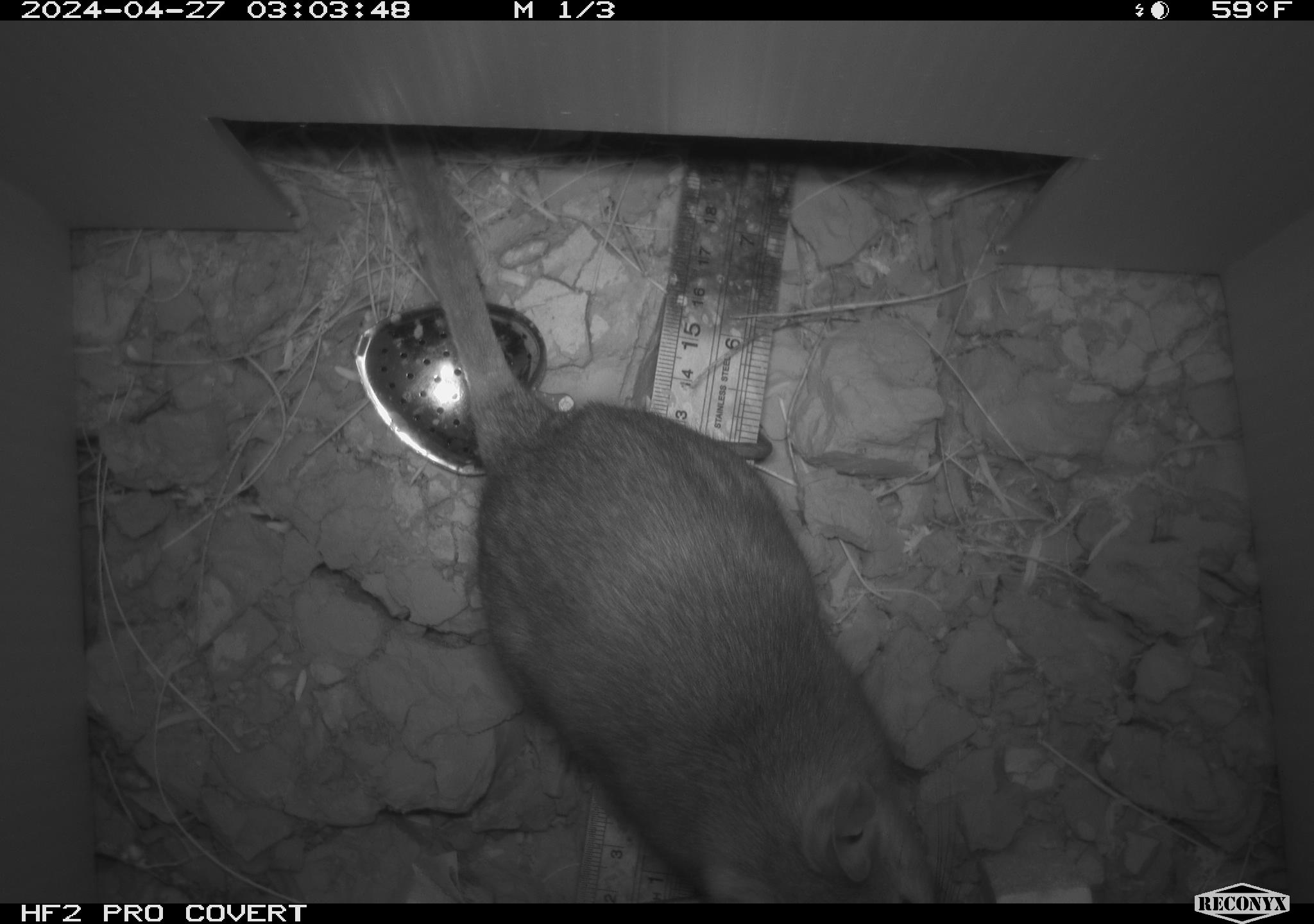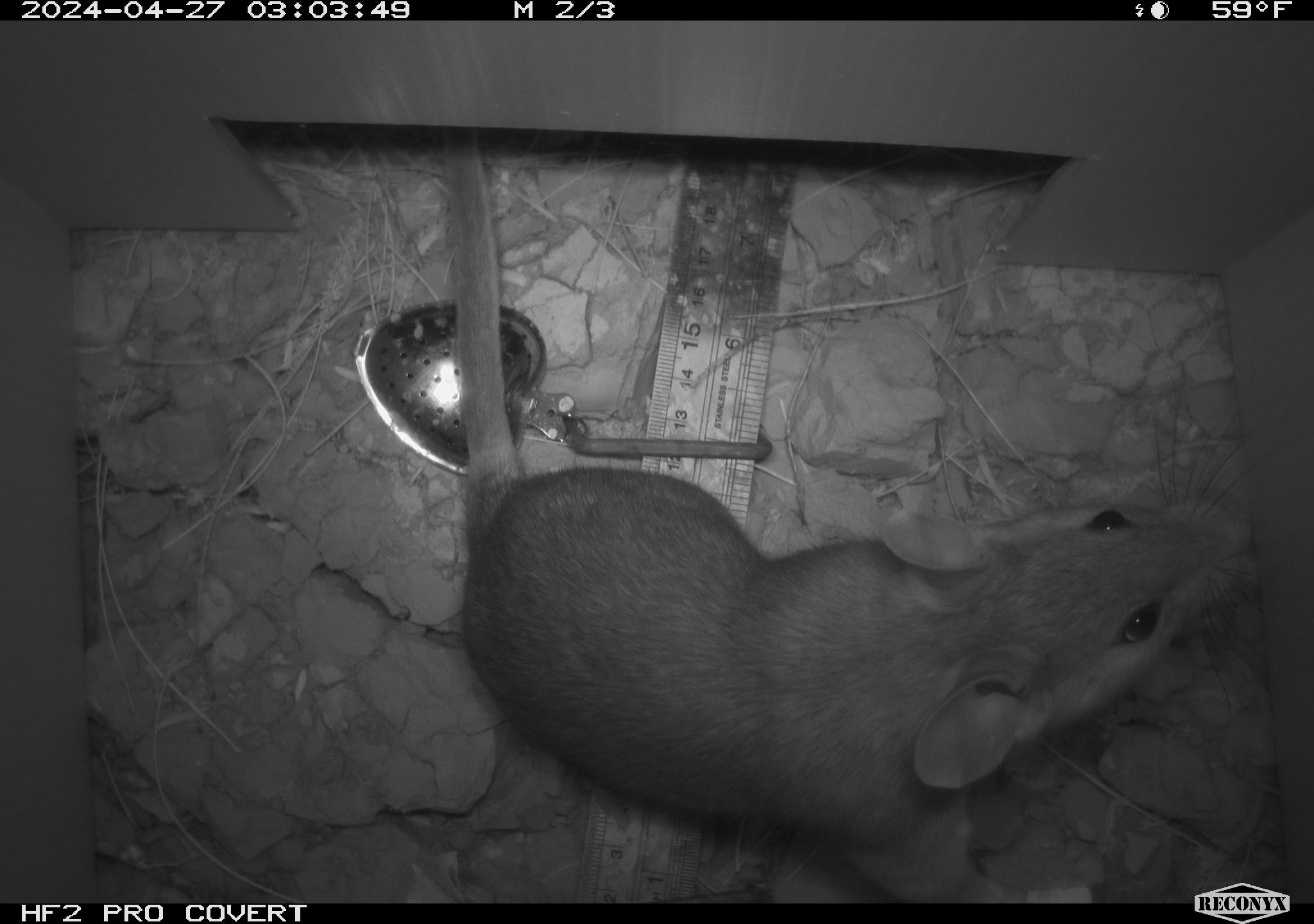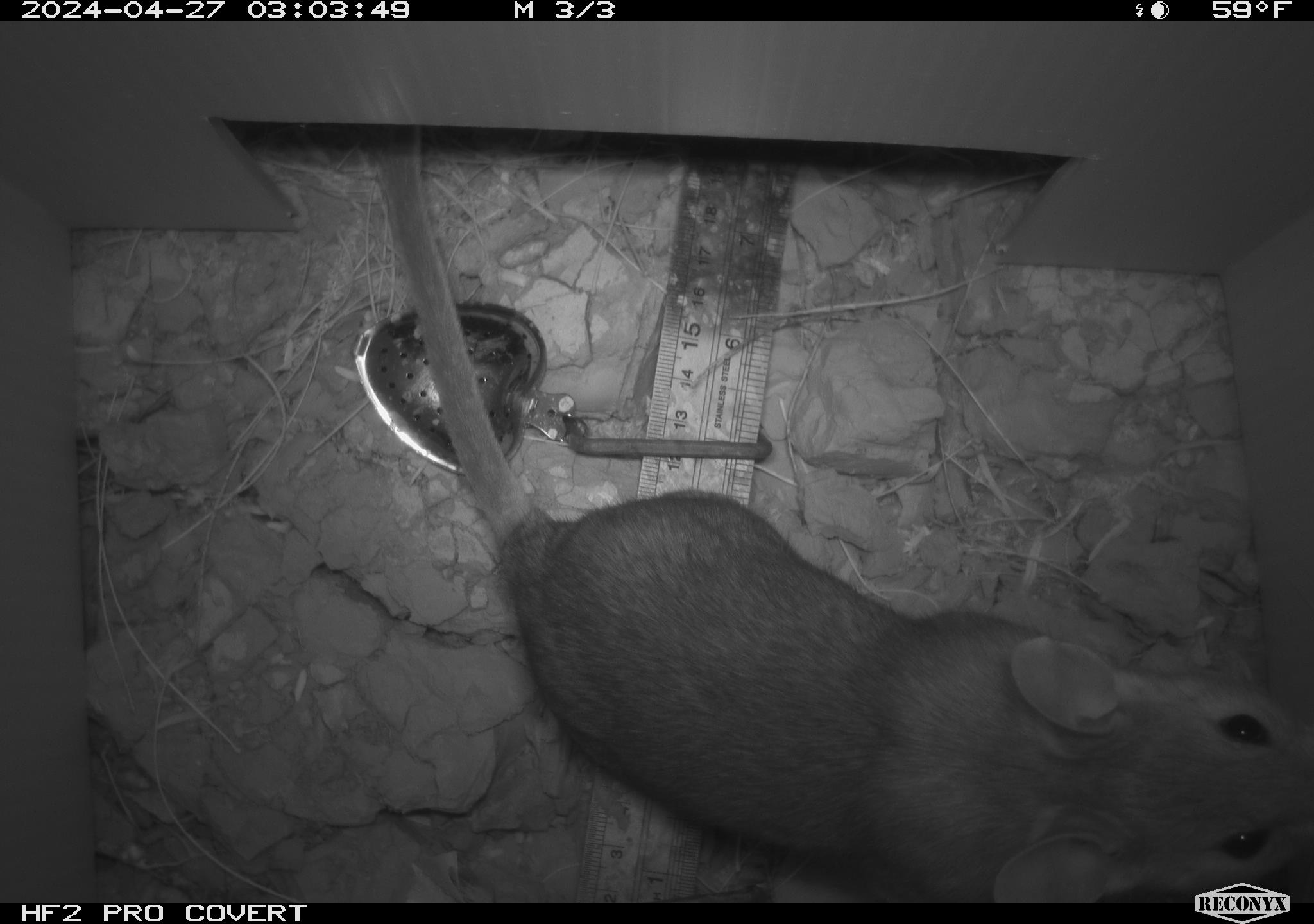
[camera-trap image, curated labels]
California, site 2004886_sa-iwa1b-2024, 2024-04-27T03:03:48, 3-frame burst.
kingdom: Animalia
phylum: Chordata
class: Mammalia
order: Rodentia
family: Cricetidae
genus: Neotoma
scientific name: Neotoma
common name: pack rat or woodrat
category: neotoma species